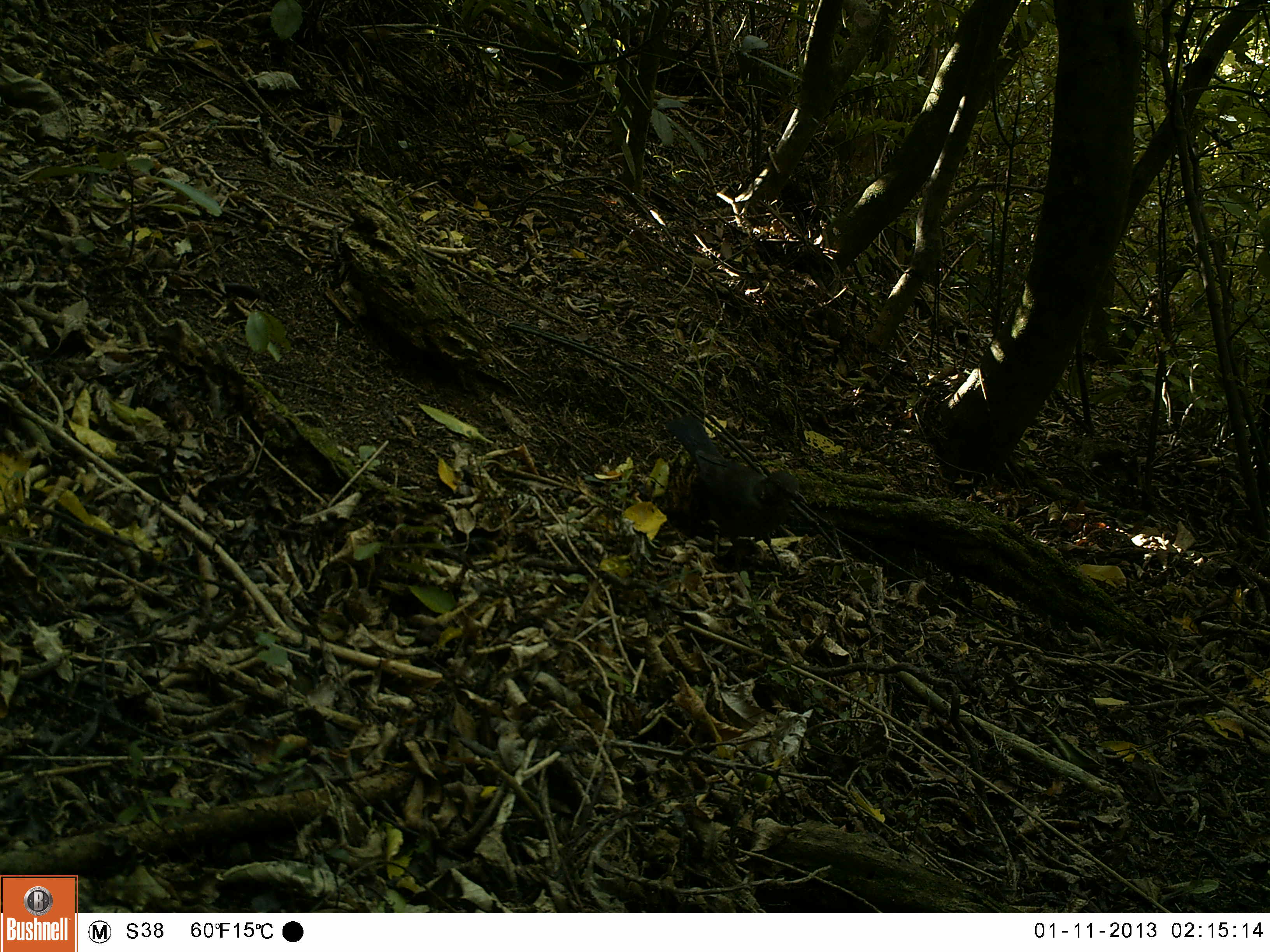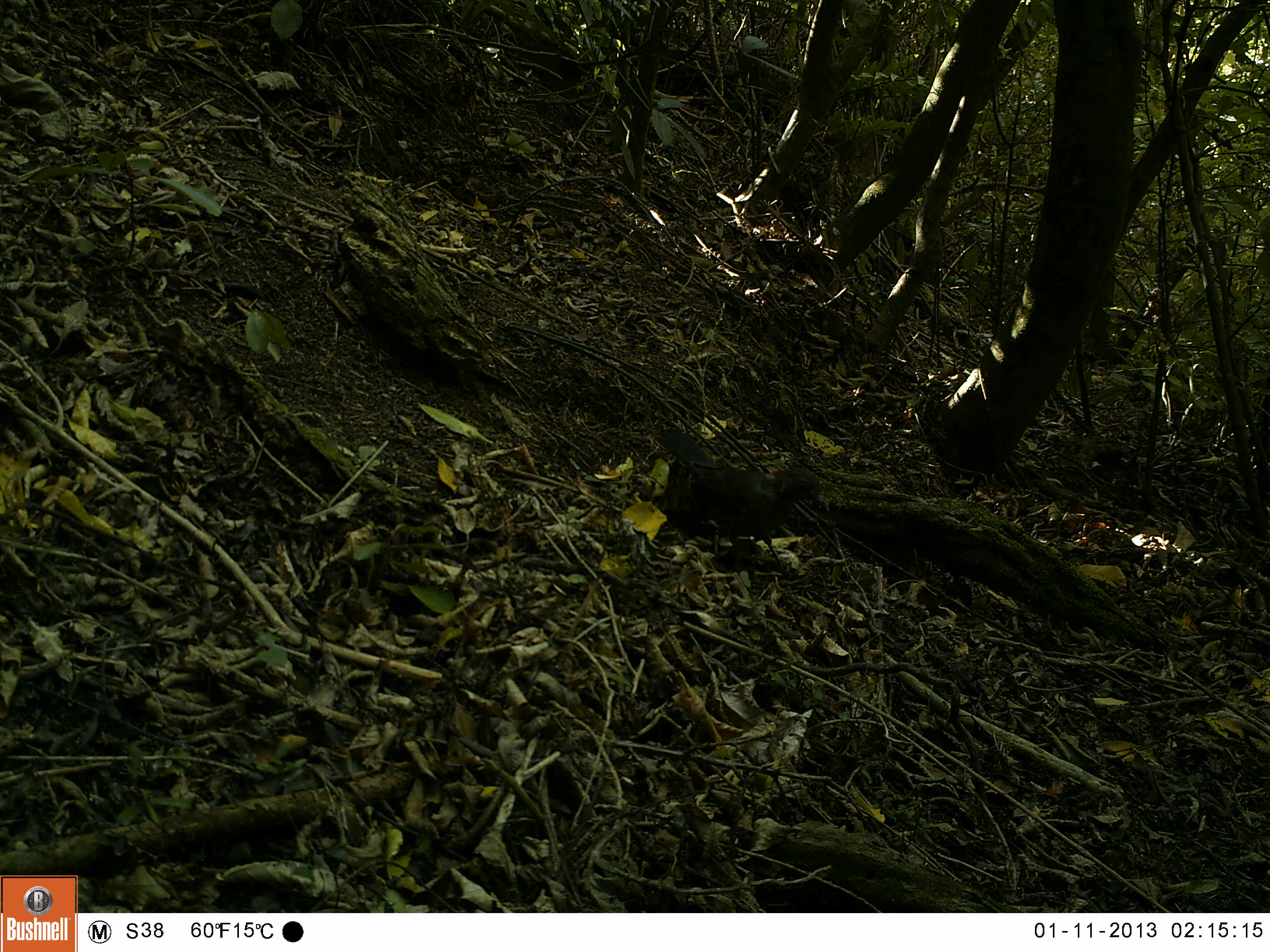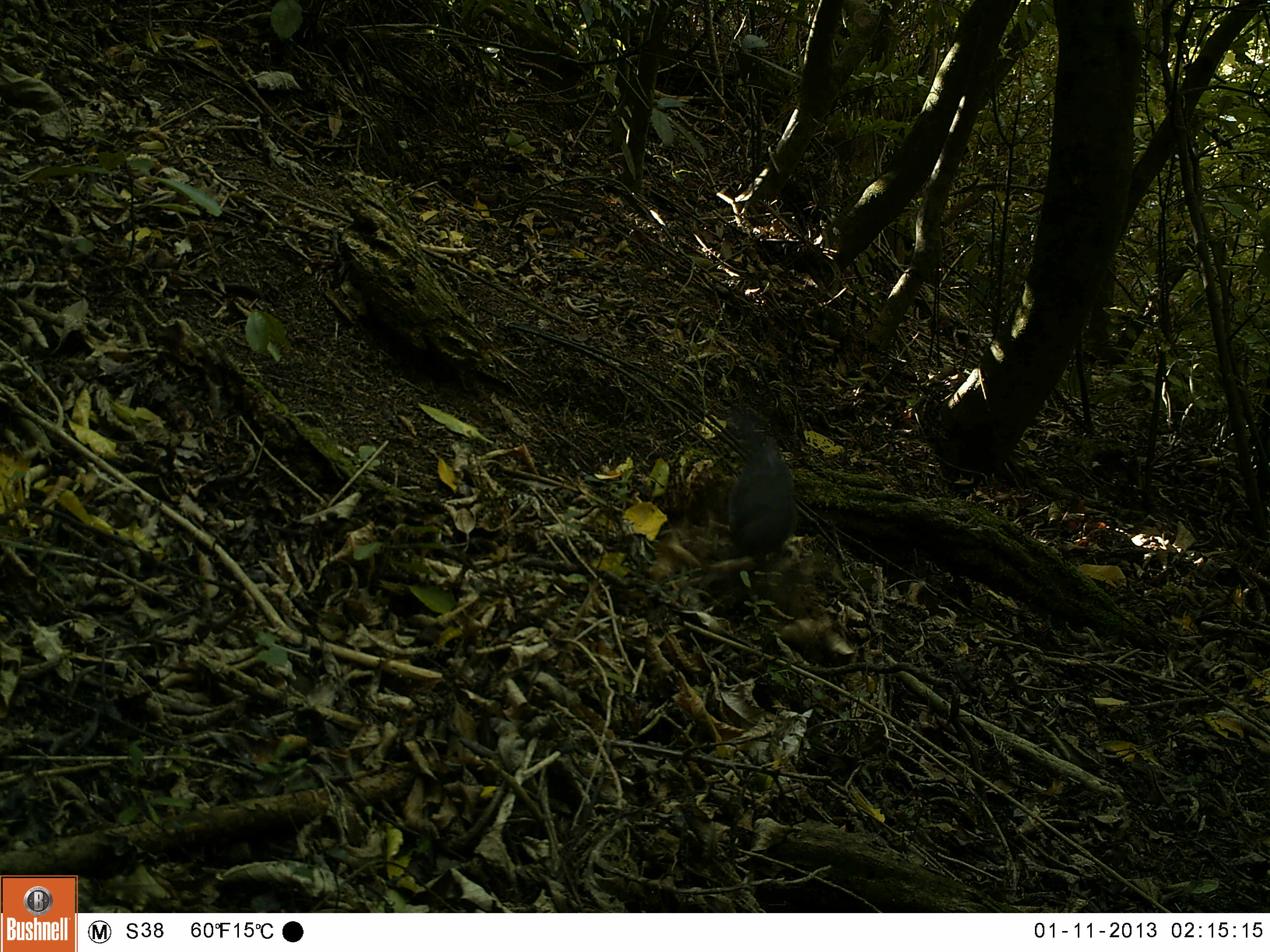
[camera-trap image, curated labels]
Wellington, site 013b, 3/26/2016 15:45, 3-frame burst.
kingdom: Animalia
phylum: Chordata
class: Aves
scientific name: Aves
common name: bird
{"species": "bird (Aves)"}